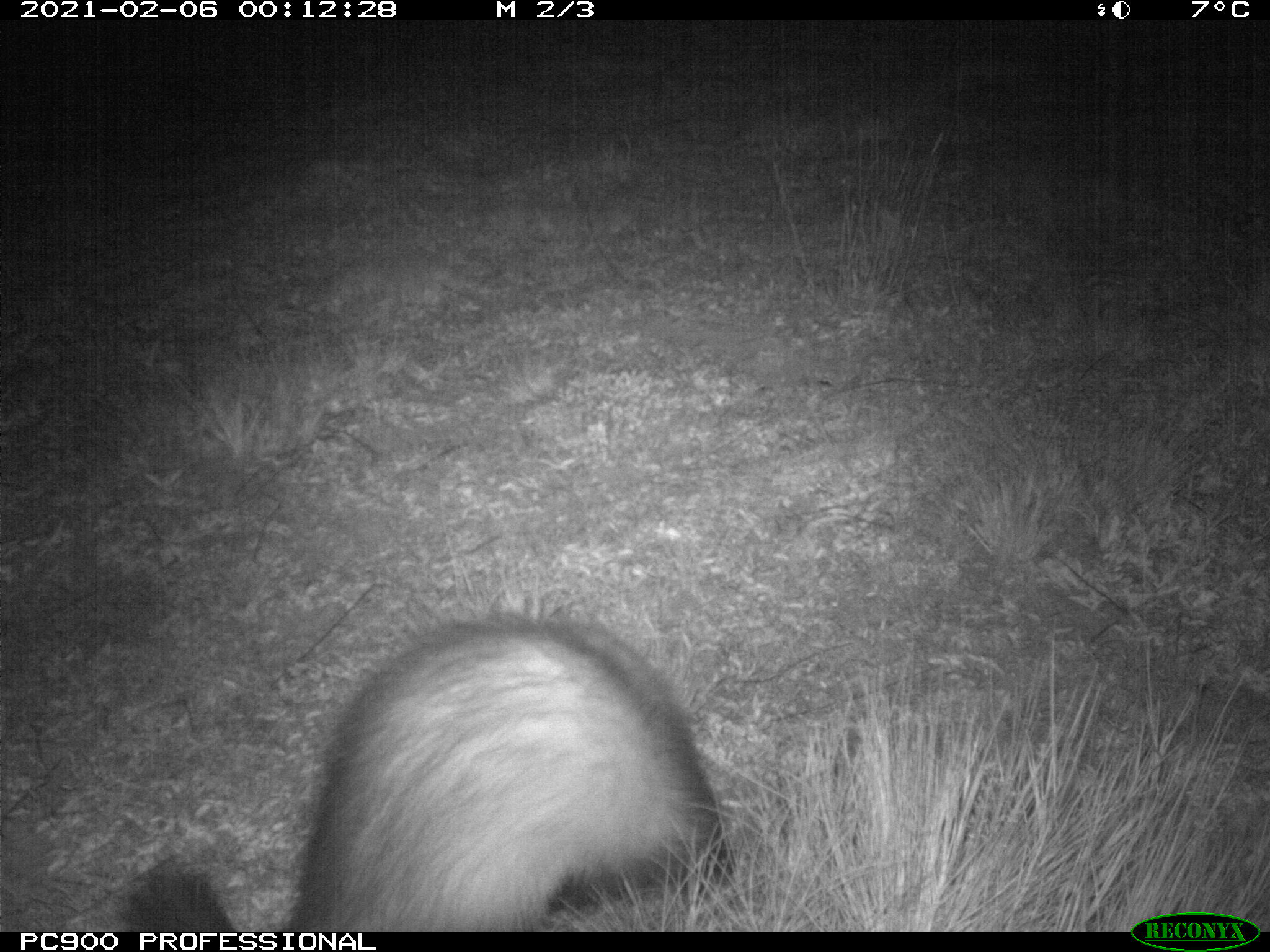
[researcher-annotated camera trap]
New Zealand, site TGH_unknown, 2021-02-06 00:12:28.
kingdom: Animalia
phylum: Chordata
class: Mammalia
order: Carnivora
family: Mustelidae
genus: Mustela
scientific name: Mustela furo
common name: ferret